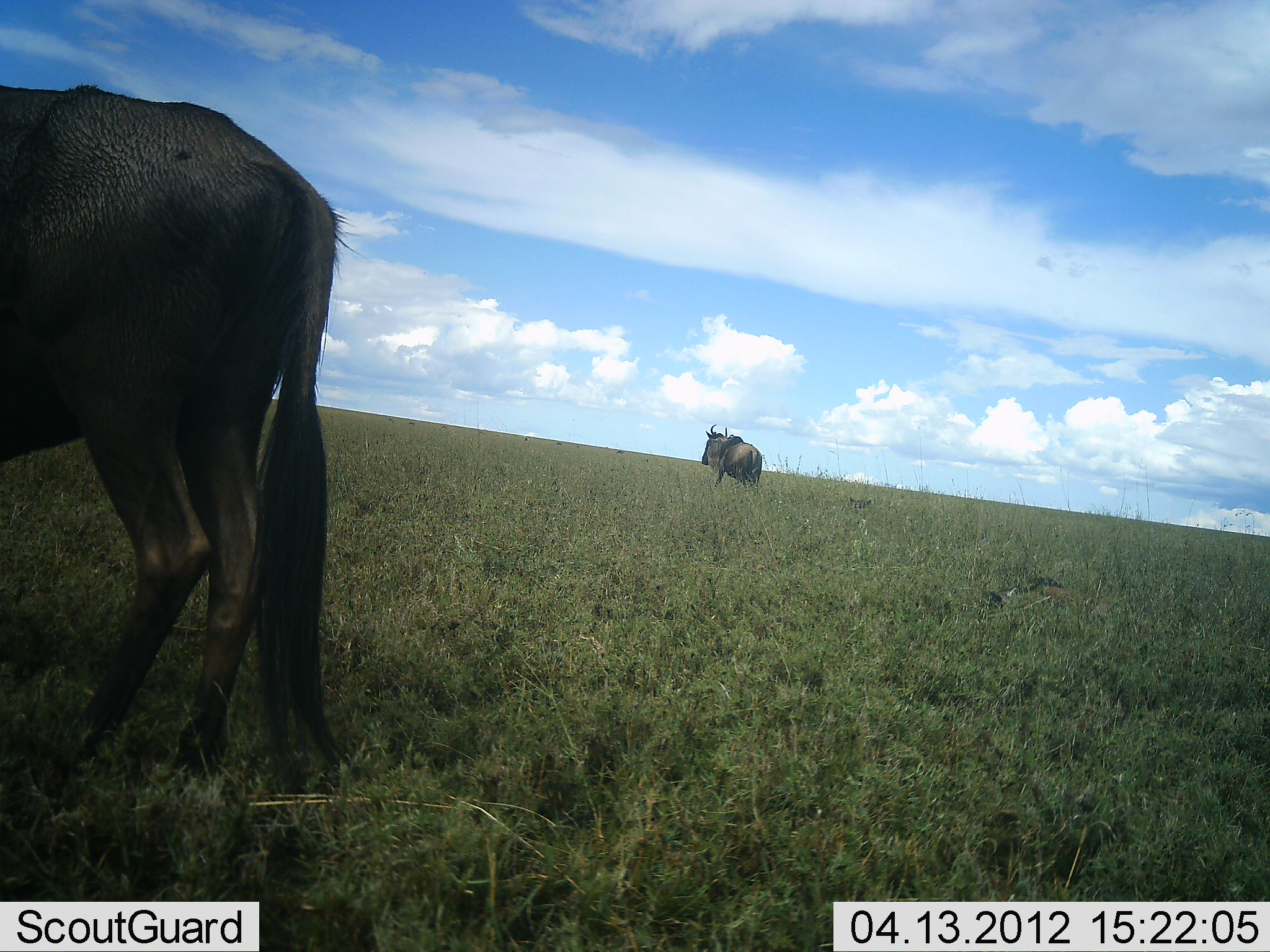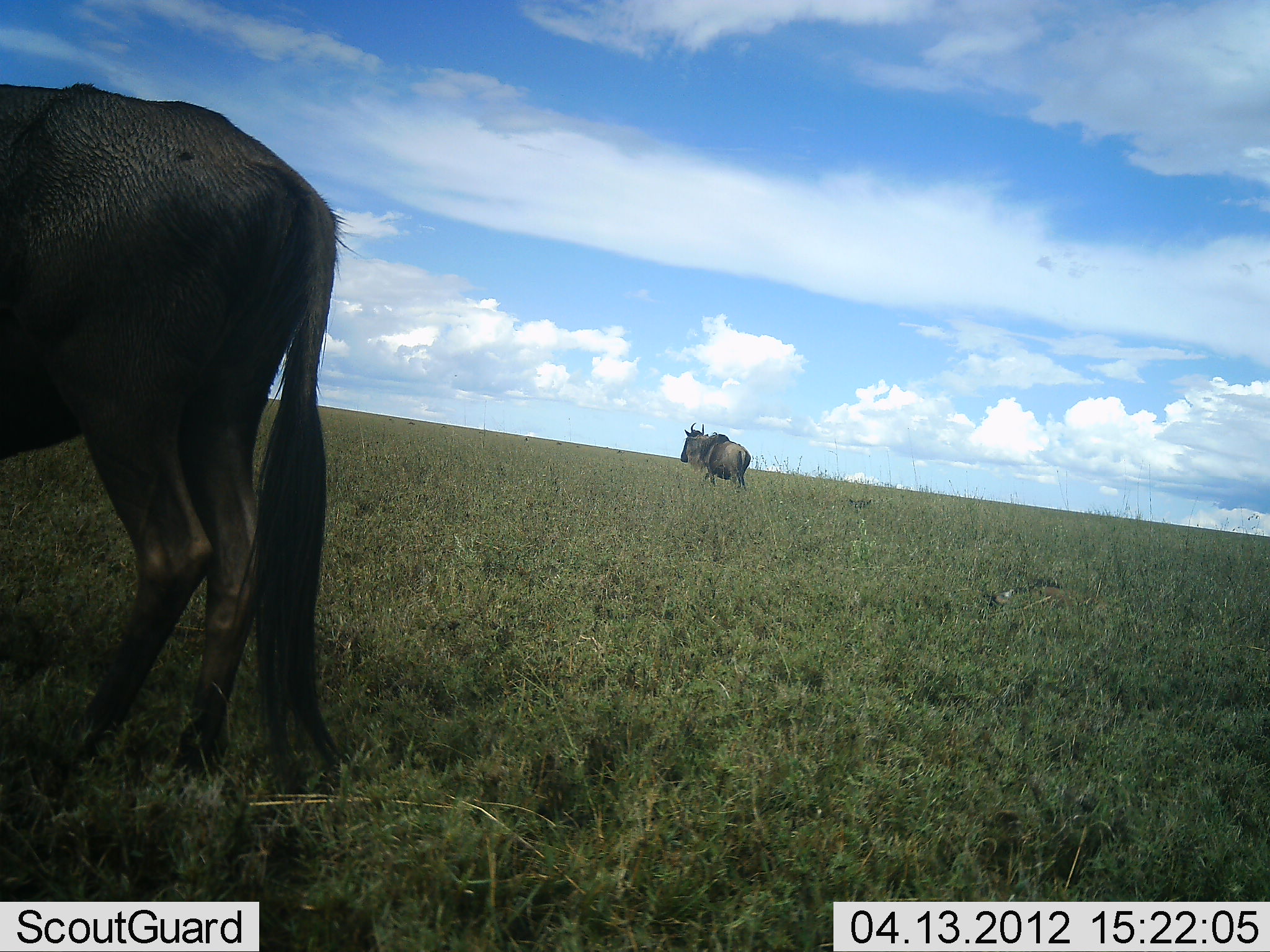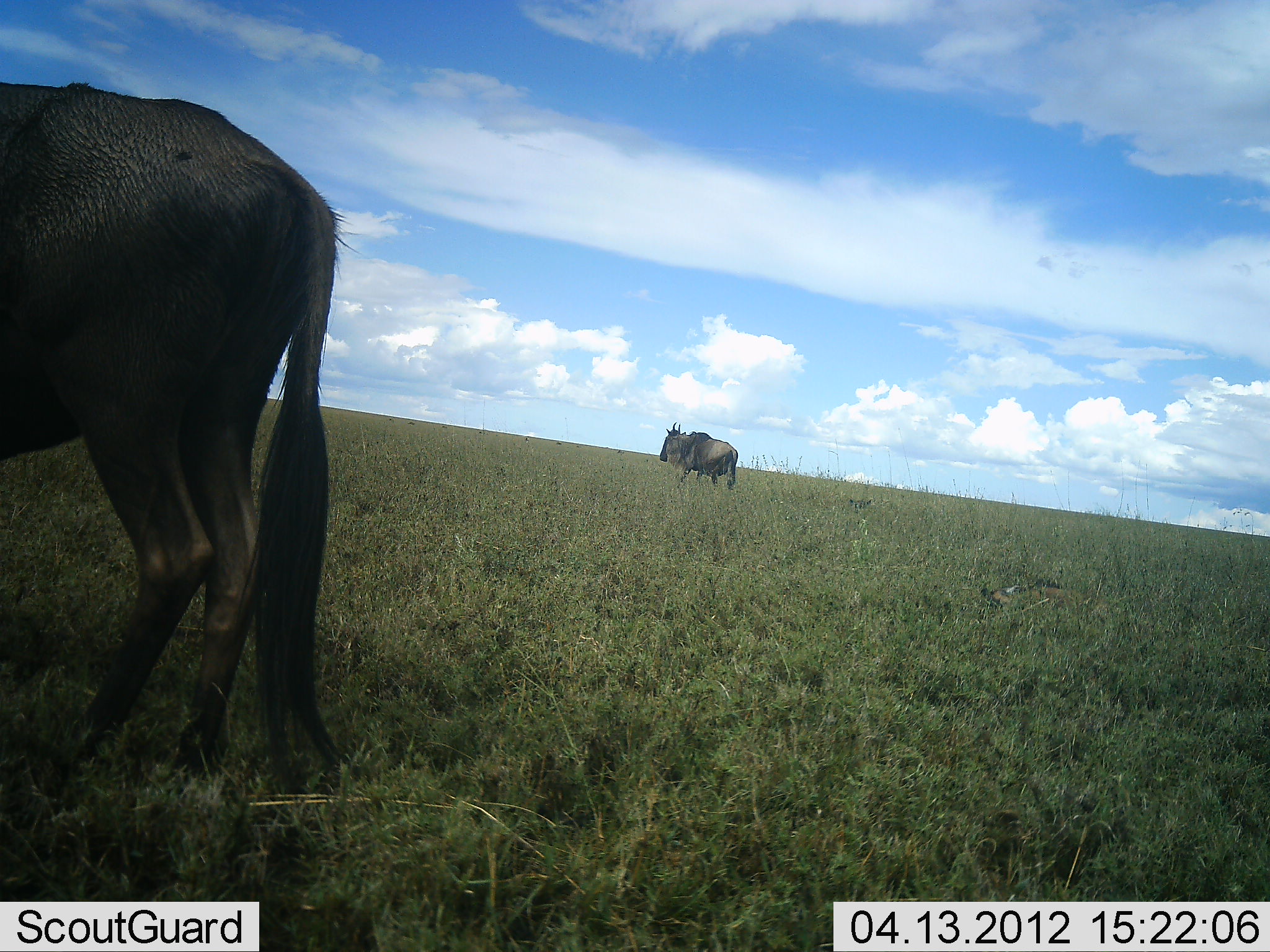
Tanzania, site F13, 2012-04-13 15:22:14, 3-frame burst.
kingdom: Animalia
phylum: Chordata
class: Mammalia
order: Artiodactyla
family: Bovidae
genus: Connochaetes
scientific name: Connochaetes taurinus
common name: blue wildebeest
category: wildebeest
Wildebeest (blue wildebeest) (Connochaetes taurinus), count 2. Behavior (volunteer vote fractions): standing 75%, resting 19%, moving 81%, interacting 0%. Young present (vote fraction): 19%. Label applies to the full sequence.